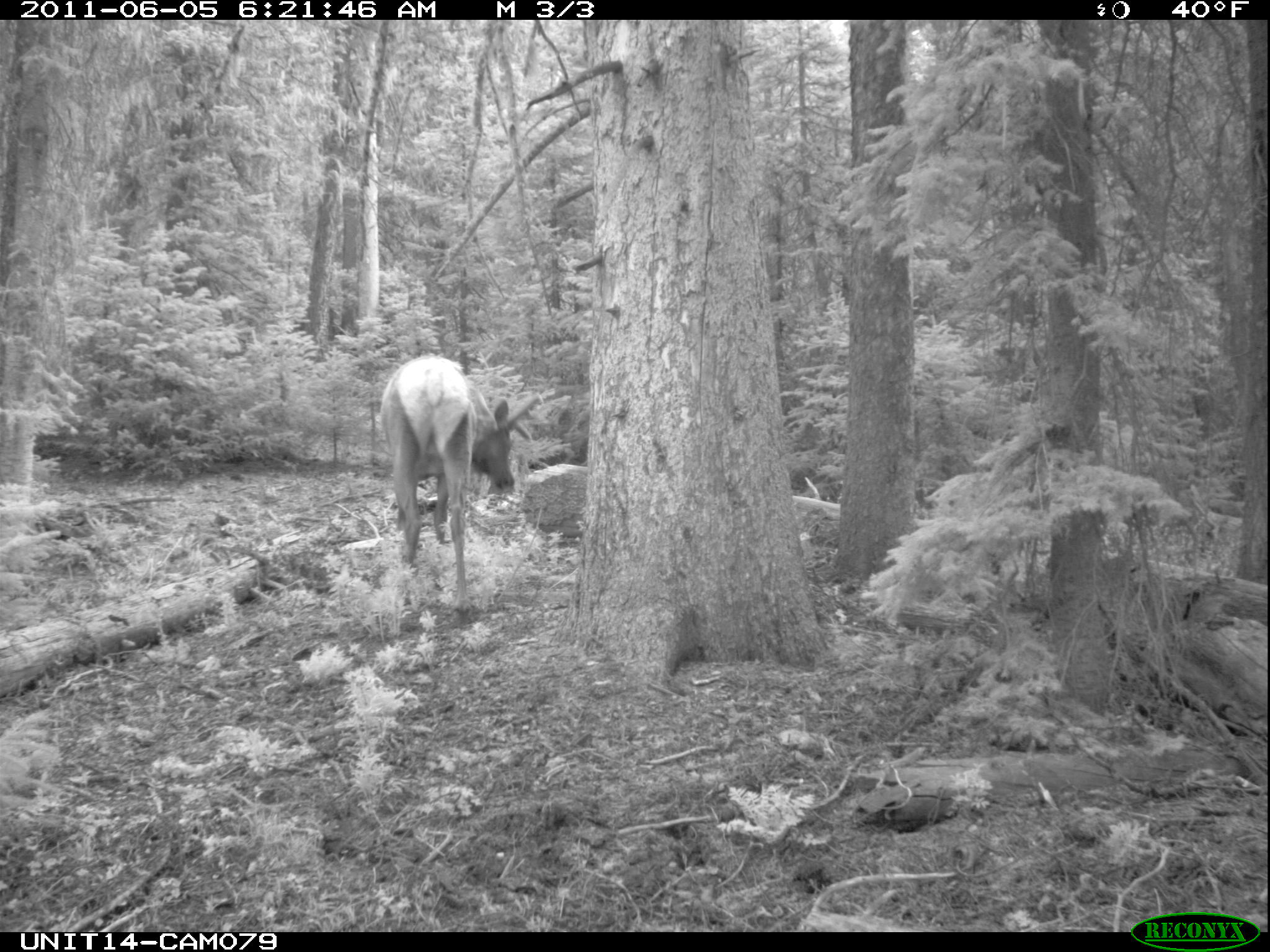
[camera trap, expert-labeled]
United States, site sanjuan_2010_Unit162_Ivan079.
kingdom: Animalia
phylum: Chordata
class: Mammalia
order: Artiodactyla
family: Cervidae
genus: Cervus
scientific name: Cervus elaphus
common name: red deer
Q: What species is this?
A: Cervus elaphus (red deer).